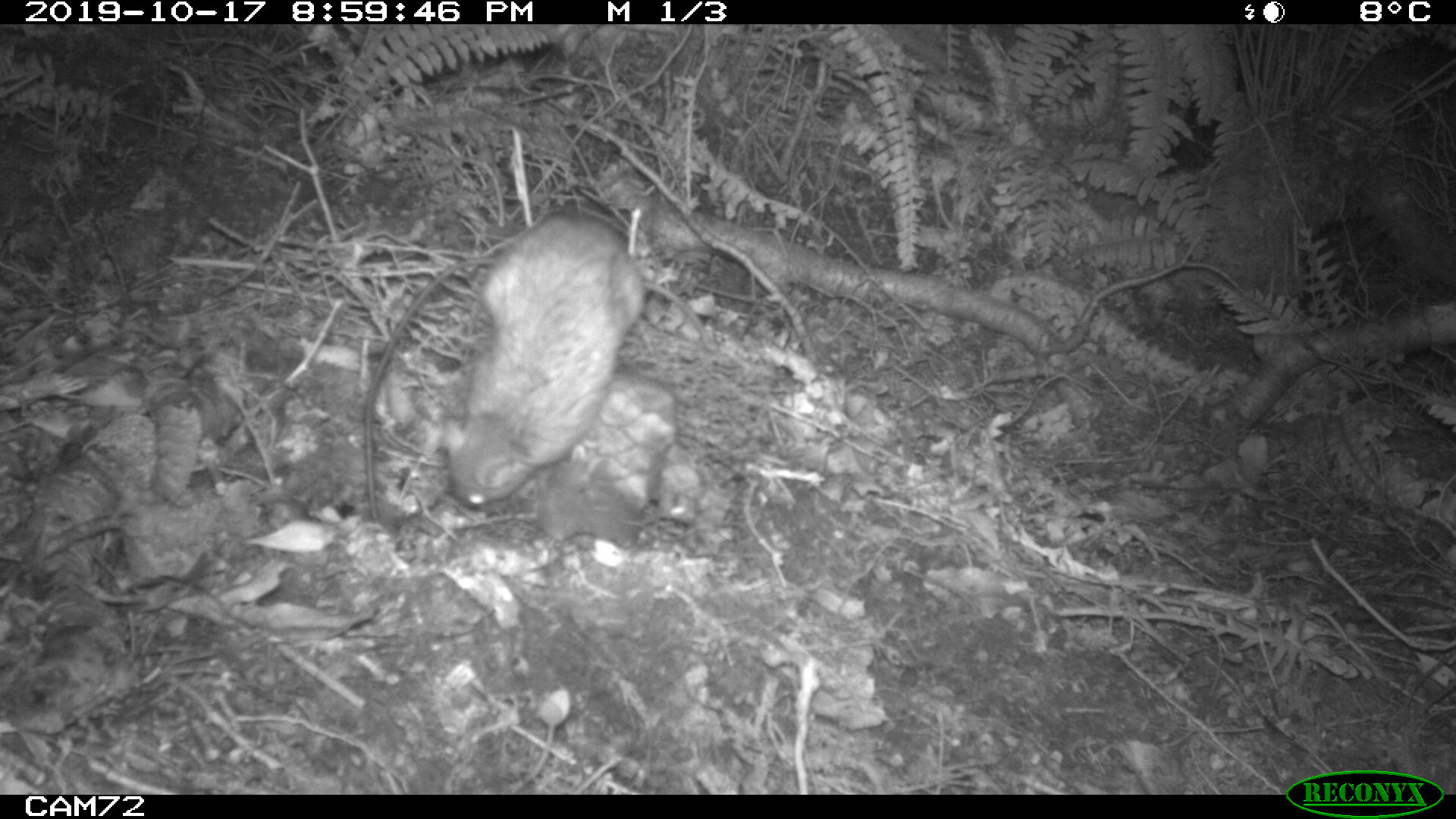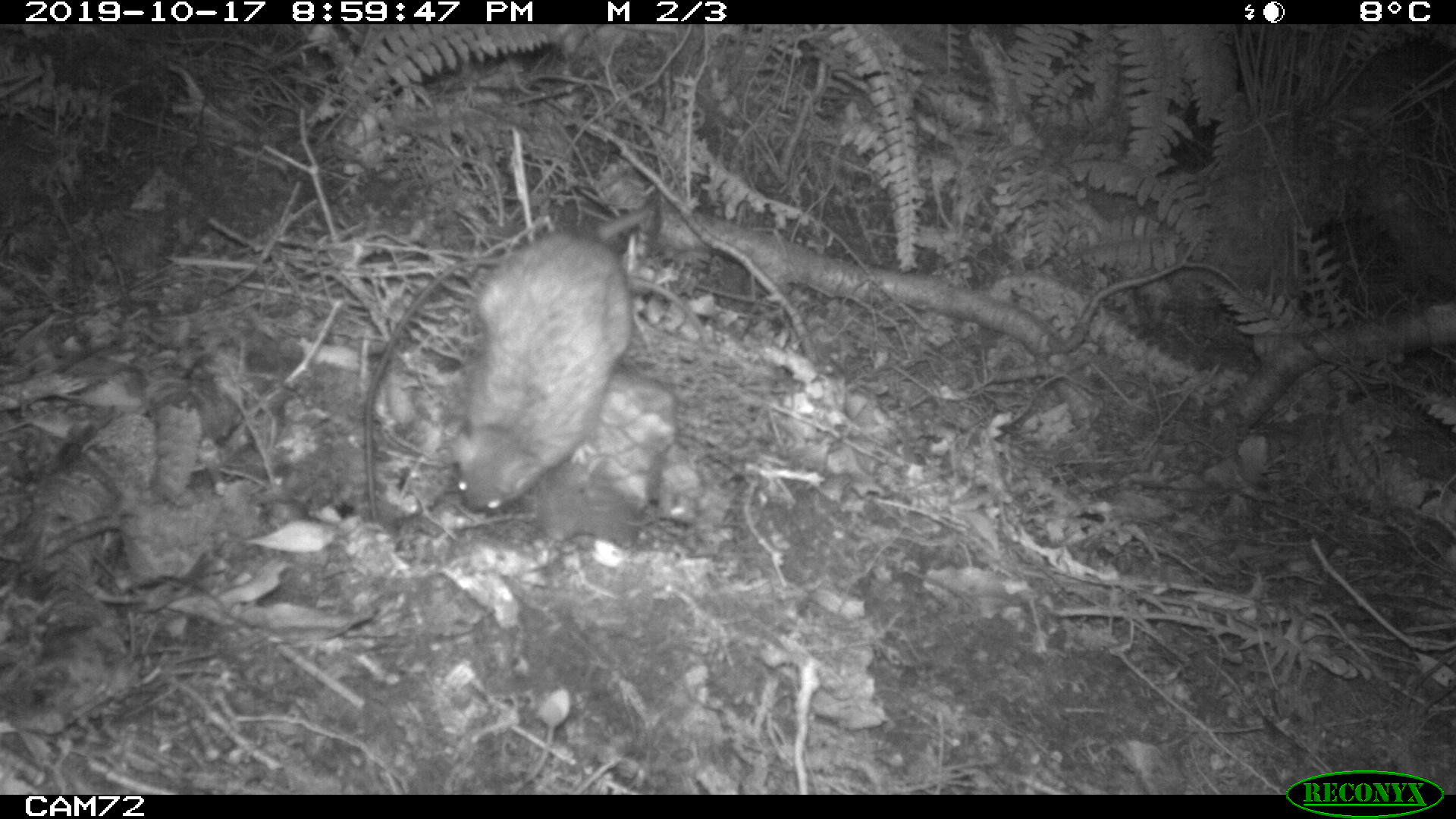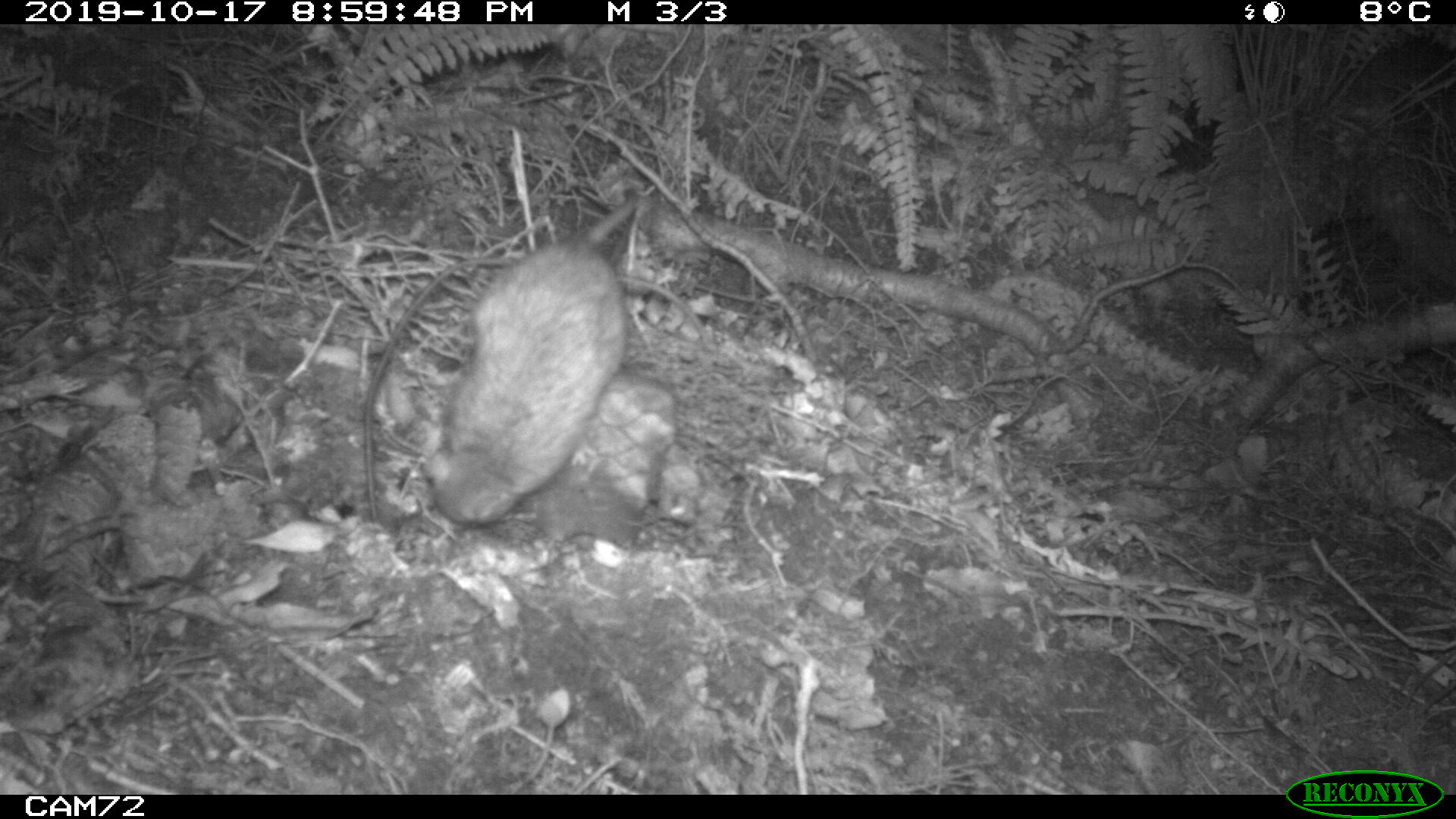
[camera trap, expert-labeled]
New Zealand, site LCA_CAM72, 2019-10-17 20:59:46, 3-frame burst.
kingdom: Animalia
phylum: Chordata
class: Mammalia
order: Rodentia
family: Muridae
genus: Rattus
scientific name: Rattus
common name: rat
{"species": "rat (Rattus)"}